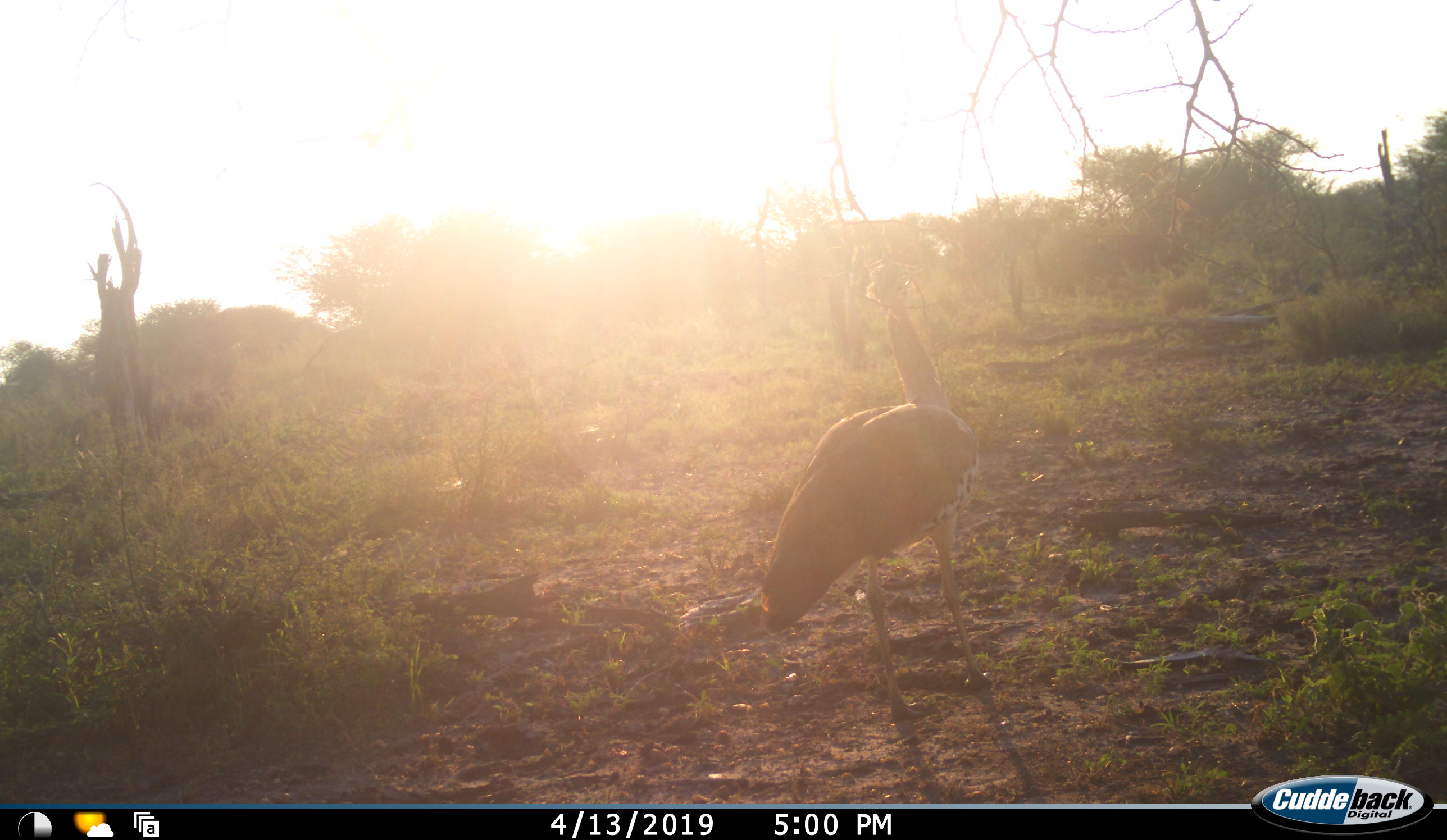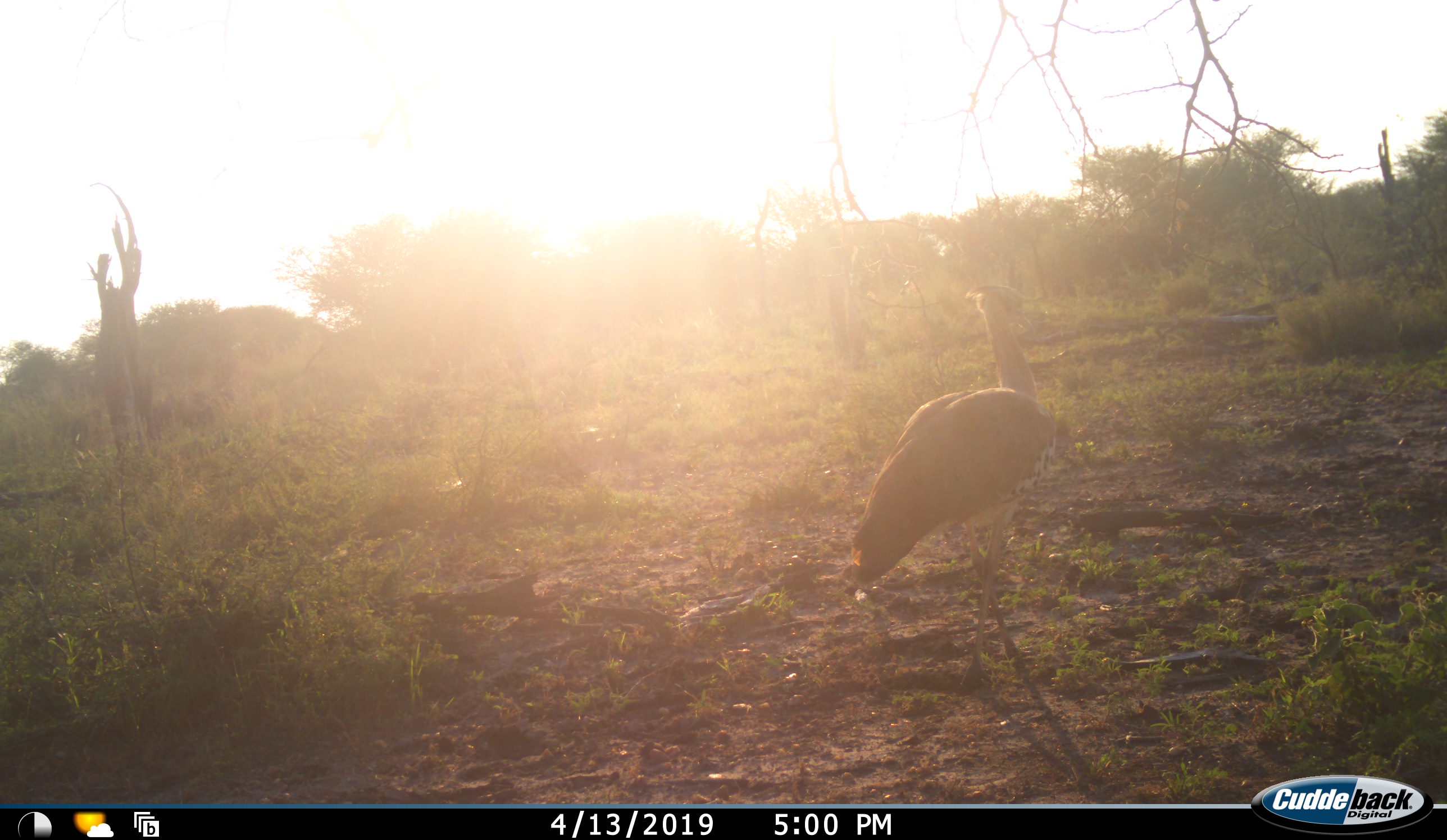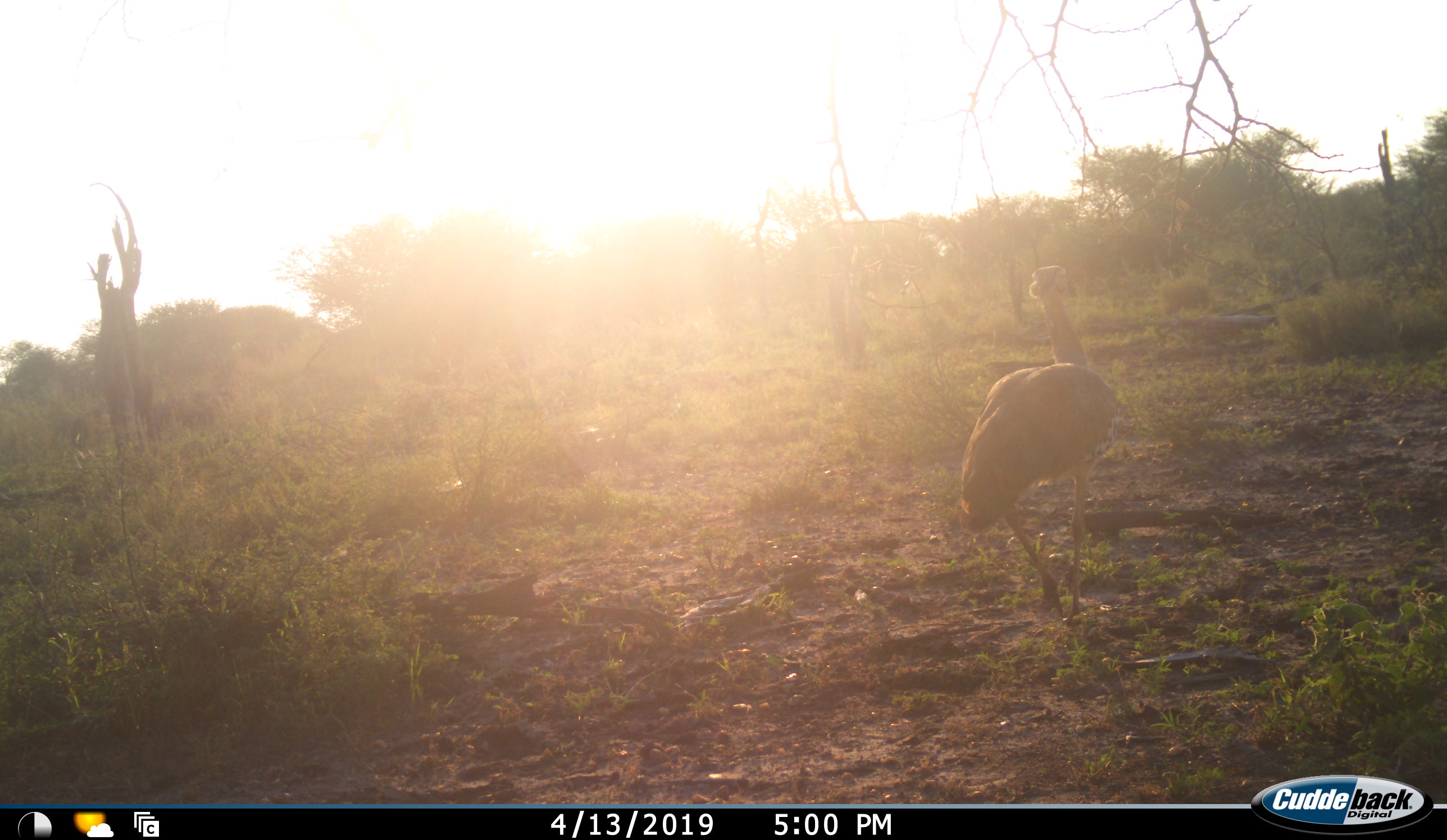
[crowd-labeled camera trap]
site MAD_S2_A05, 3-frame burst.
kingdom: Animalia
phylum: Chordata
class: Aves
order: Otidiformes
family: Otididae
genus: Ardeotis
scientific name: Ardeotis kori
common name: kori bustard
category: bustardkori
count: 1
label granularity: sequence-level